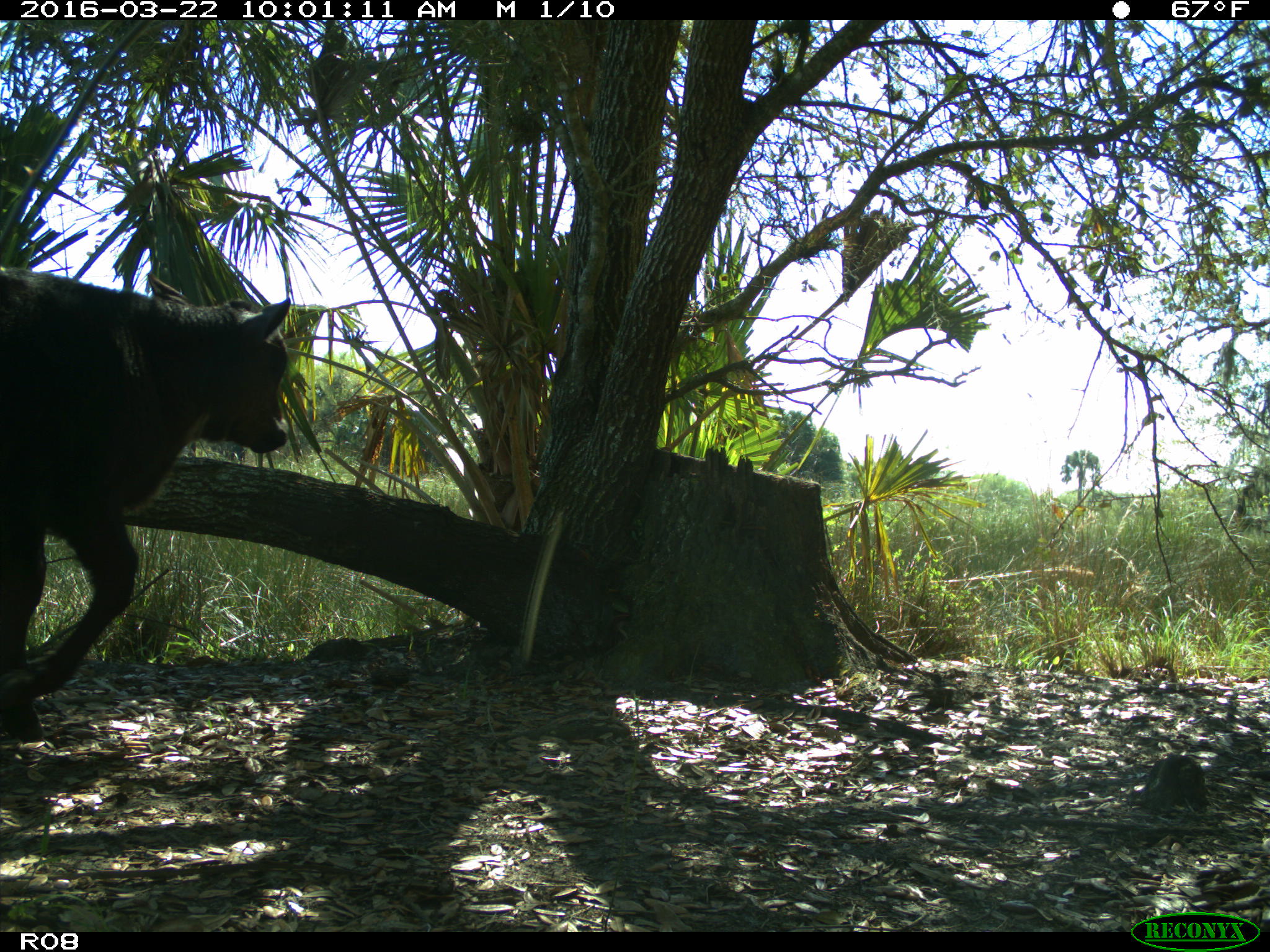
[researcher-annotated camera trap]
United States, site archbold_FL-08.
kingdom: Animalia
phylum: Chordata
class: Mammalia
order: Artiodactyla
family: Bovidae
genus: Bos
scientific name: Bos taurus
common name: domestic cow